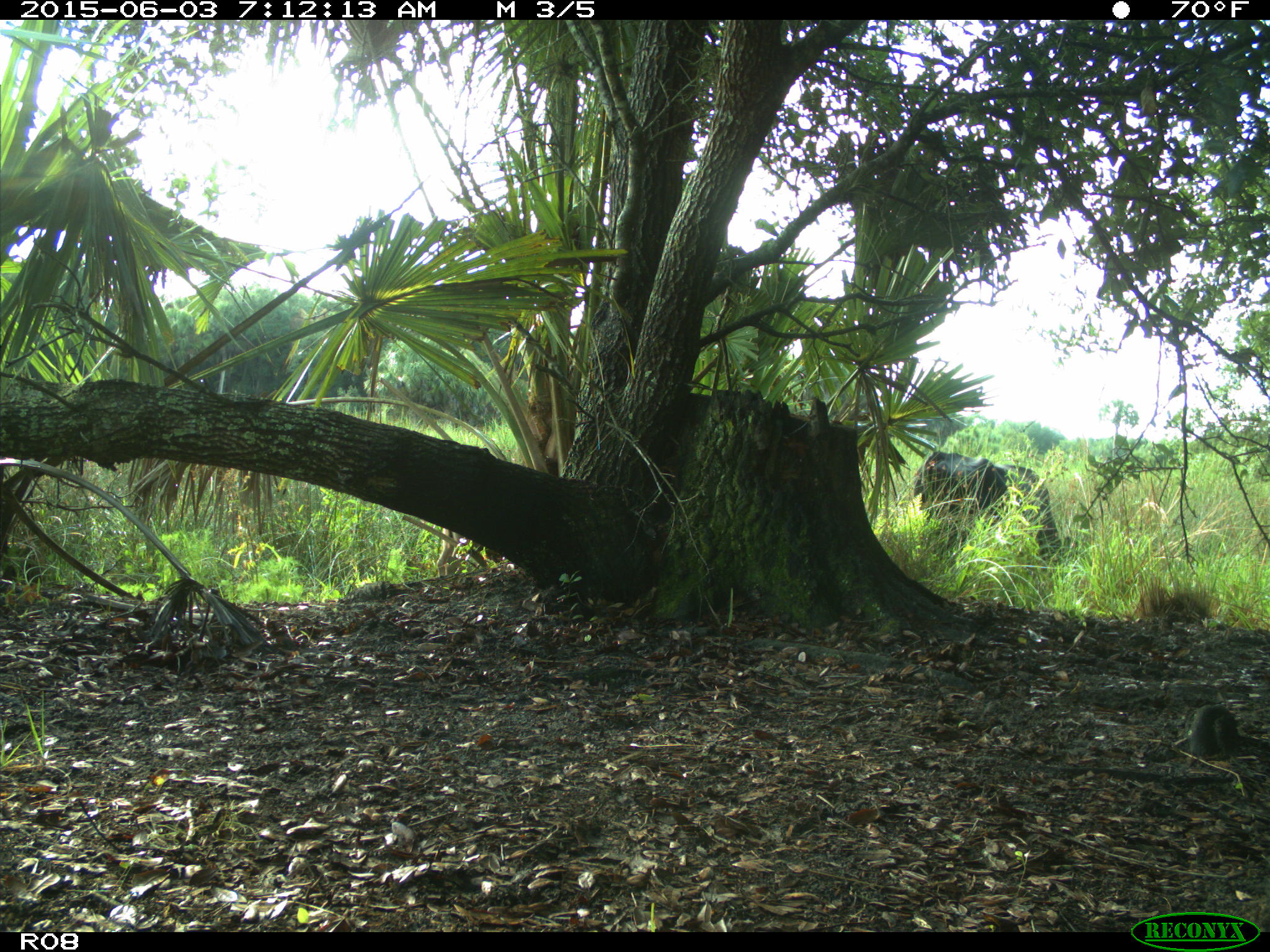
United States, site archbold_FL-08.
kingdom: Animalia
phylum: Chordata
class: Mammalia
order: Artiodactyla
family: Bovidae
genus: Bos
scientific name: Bos taurus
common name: domestic cow